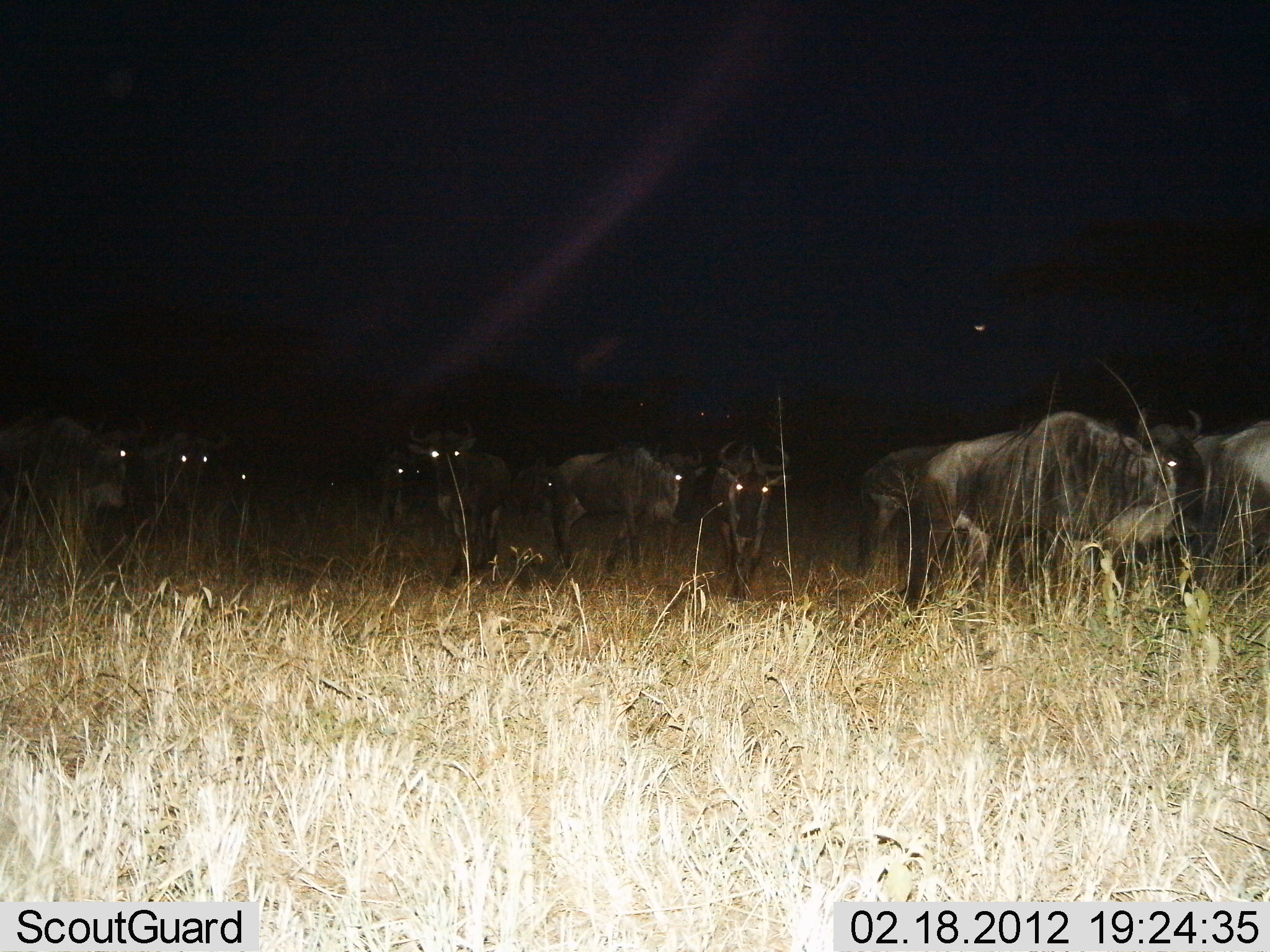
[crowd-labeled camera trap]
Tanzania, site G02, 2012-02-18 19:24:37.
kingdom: Animalia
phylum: Chordata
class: Mammalia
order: Artiodactyla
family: Bovidae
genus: Connochaetes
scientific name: Connochaetes taurinus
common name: blue wildebeest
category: wildebeest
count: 11-50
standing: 65%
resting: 0%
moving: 51%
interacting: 0%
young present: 0%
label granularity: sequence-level